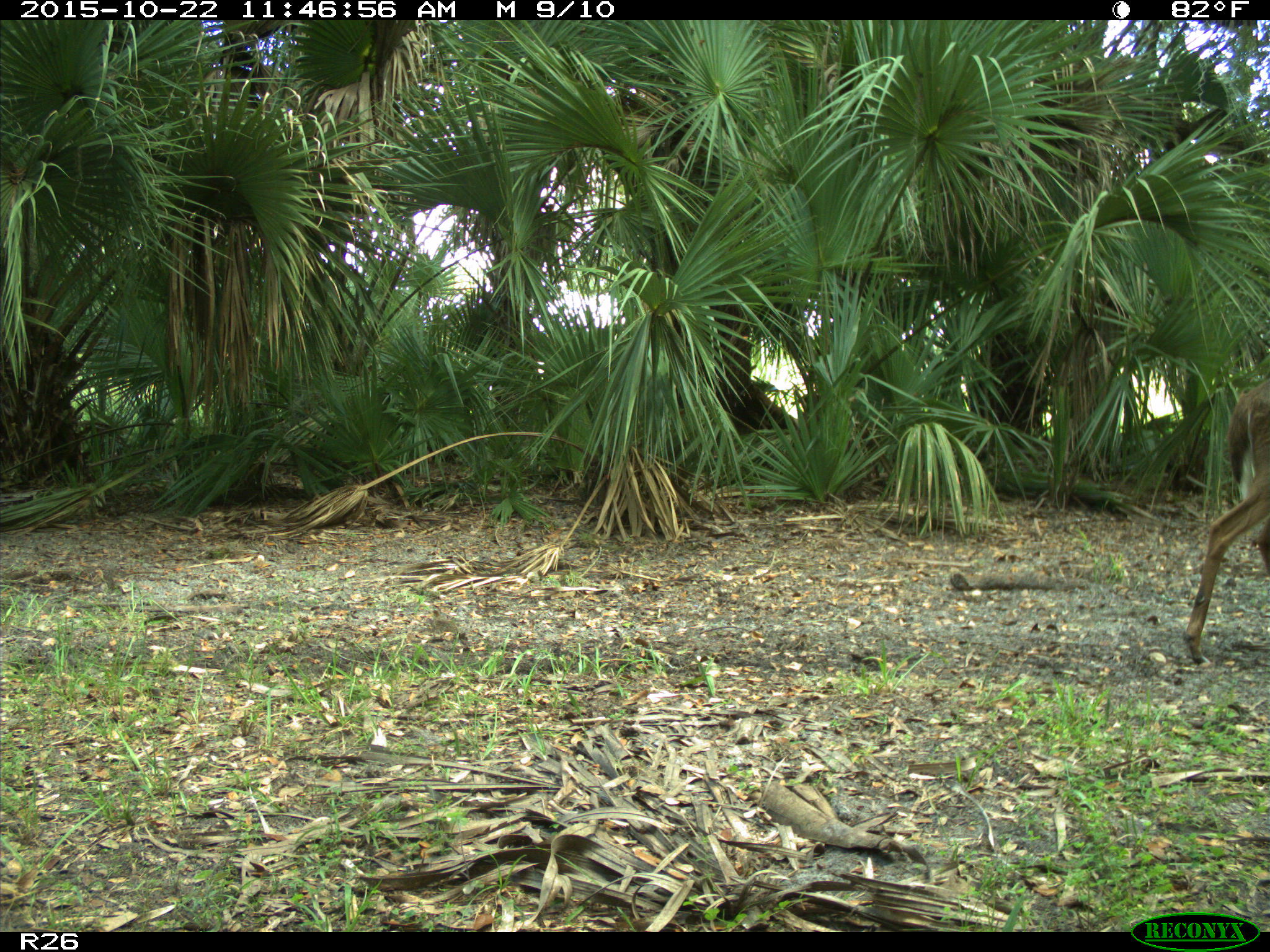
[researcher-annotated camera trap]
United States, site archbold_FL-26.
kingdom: Animalia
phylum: Chordata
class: Mammalia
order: Artiodactyla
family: Cervidae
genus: Odocoileus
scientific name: Odocoileus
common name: deer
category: unidentified deer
Unidentified deer (deer) (Odocoileus).